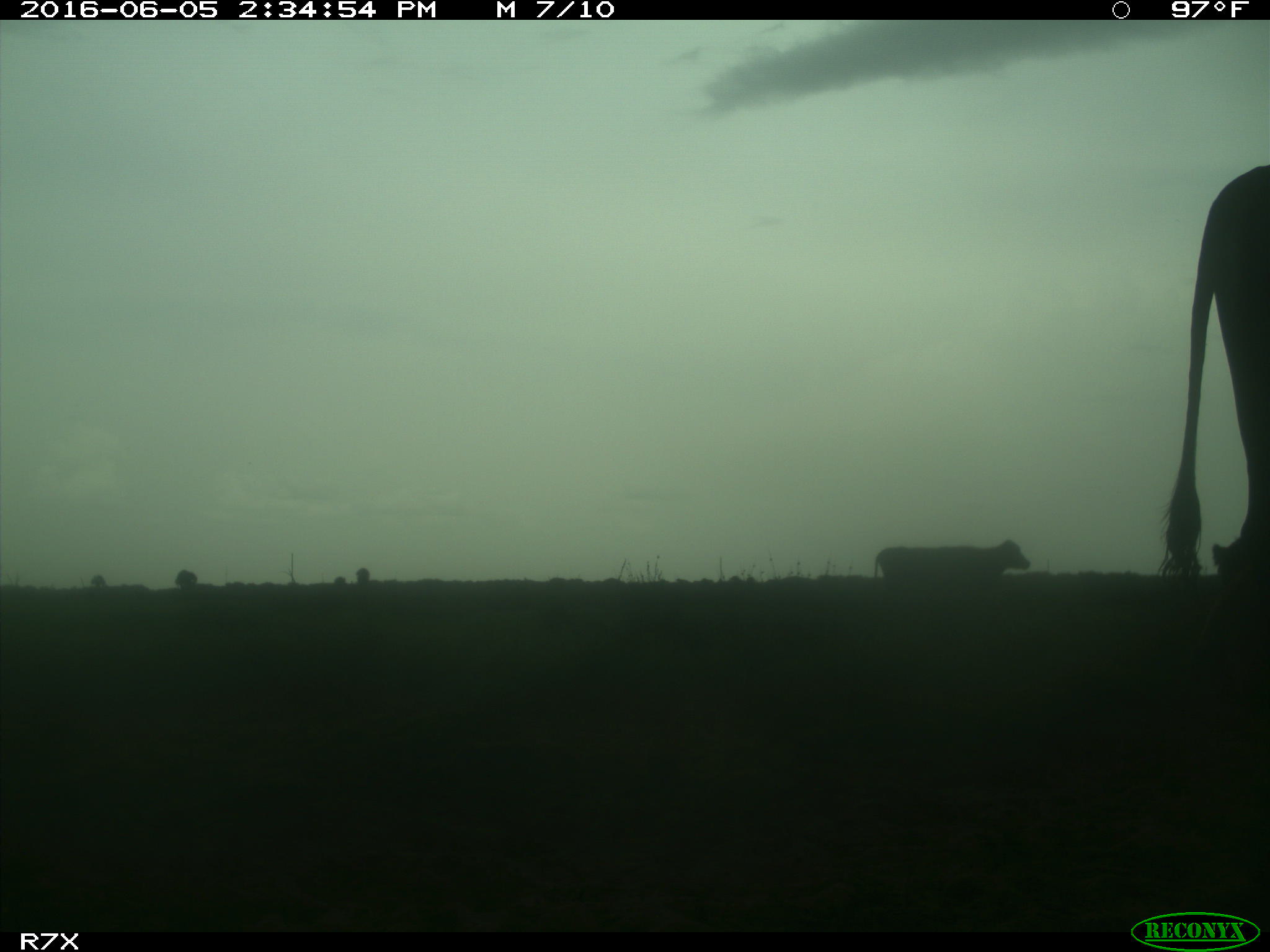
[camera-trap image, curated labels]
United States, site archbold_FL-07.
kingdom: Animalia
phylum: Chordata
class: Mammalia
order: Artiodactyla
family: Bovidae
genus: Bos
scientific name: Bos taurus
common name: domestic cow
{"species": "Bos taurus (domestic cow)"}